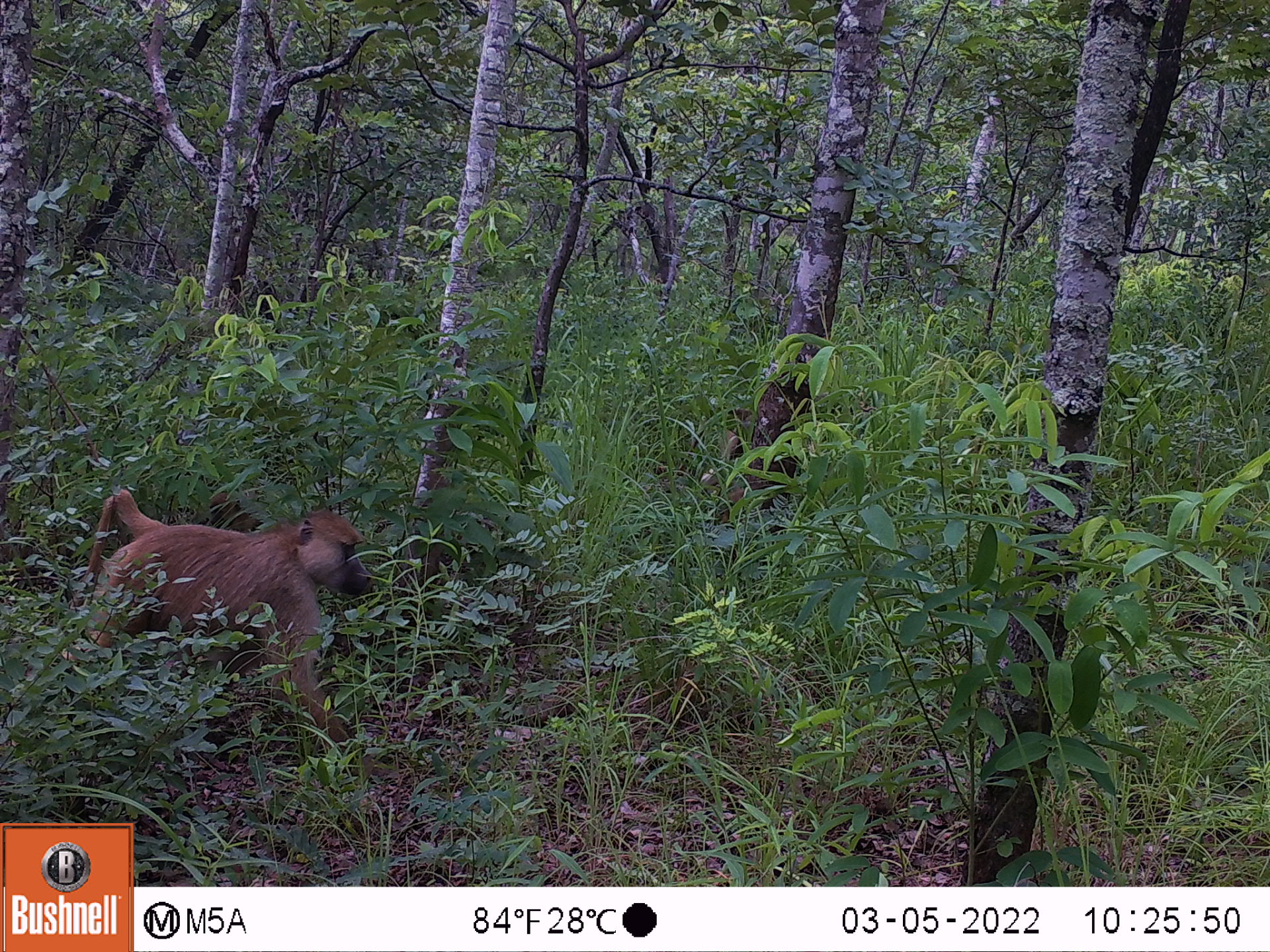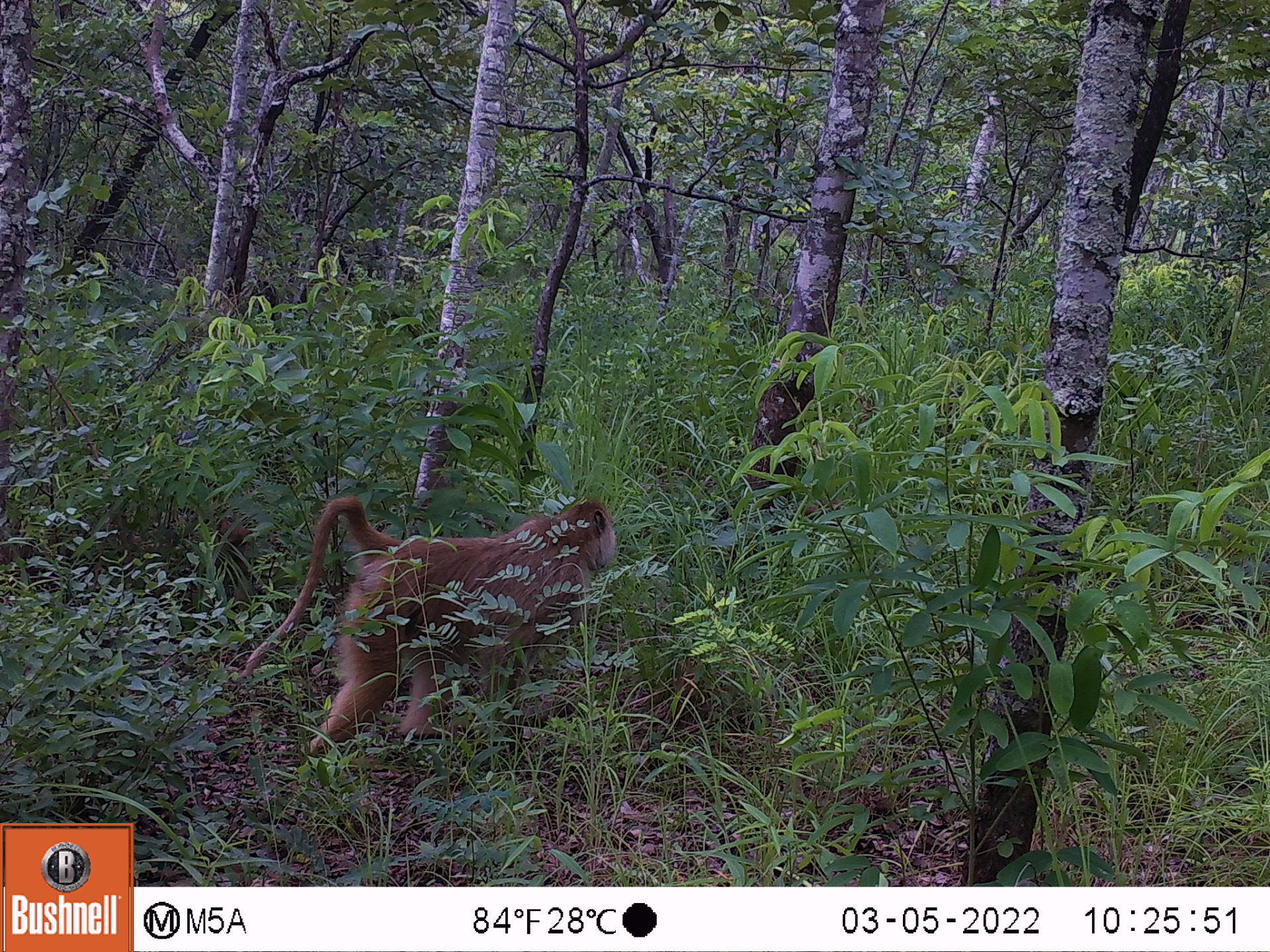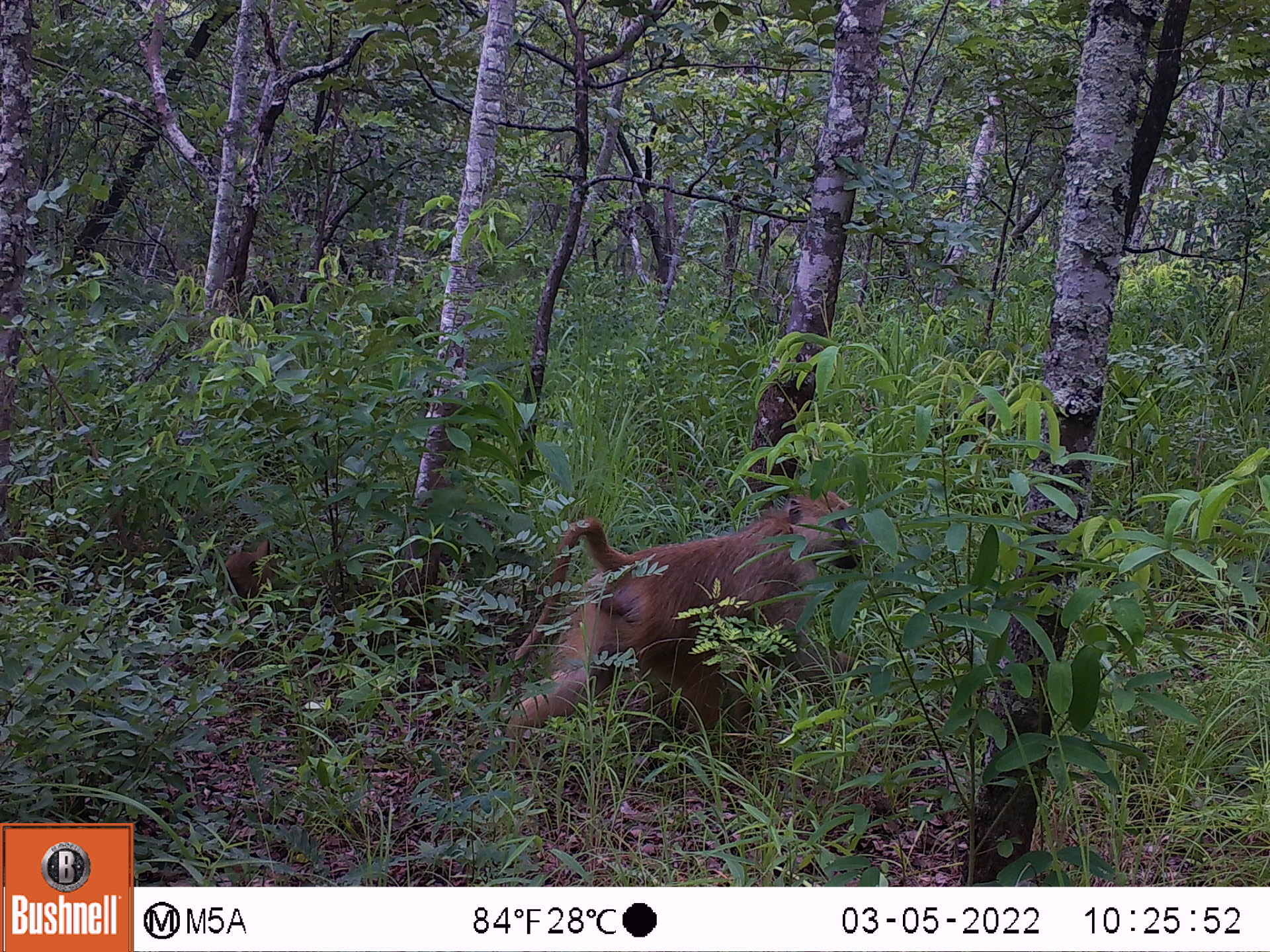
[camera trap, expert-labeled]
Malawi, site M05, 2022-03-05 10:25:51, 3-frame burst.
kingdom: Animalia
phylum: Chordata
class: Mammalia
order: Primates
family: Cercopithecidae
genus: Papio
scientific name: Papio cynocephalus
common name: yellow baboon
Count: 2.